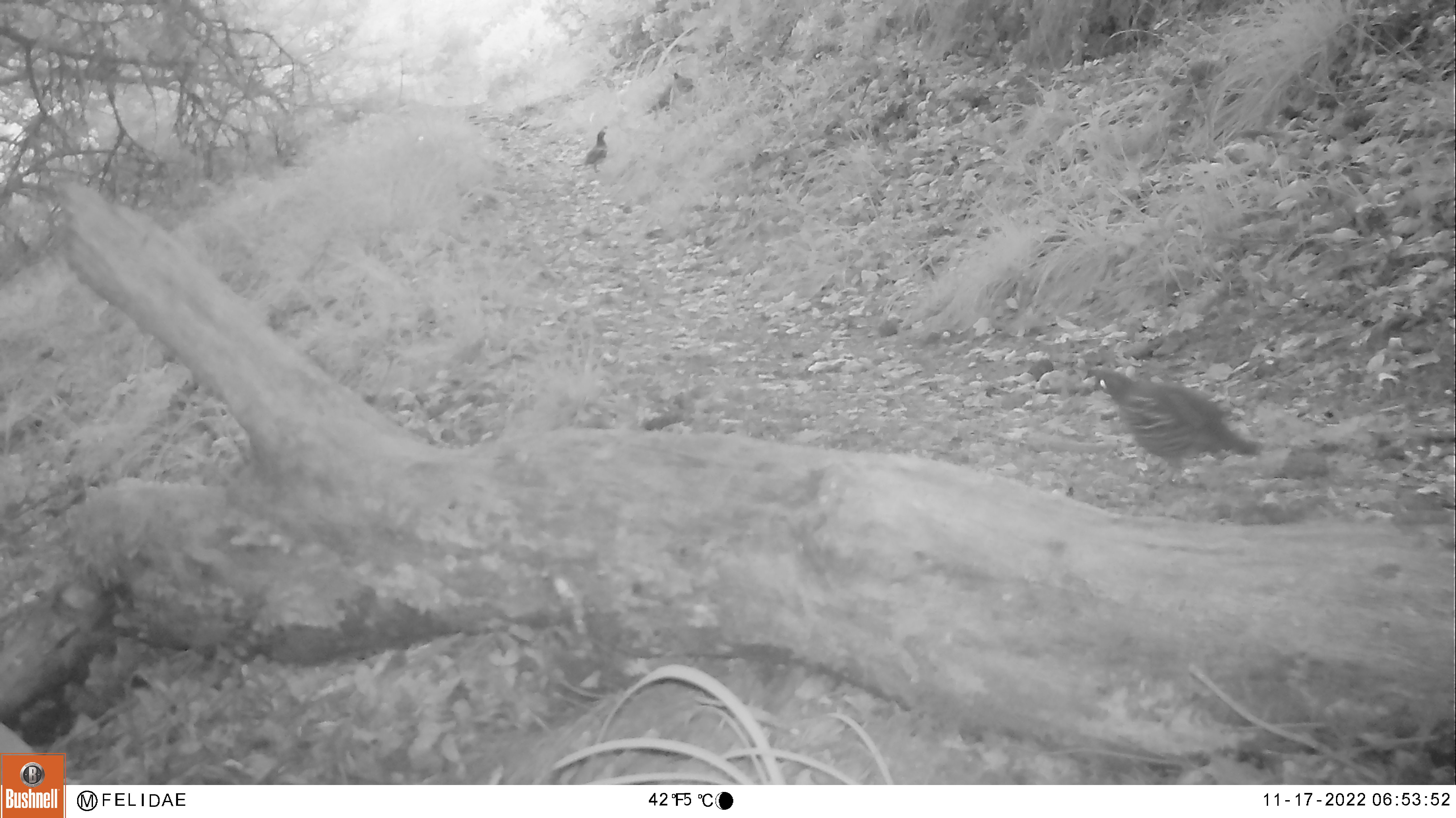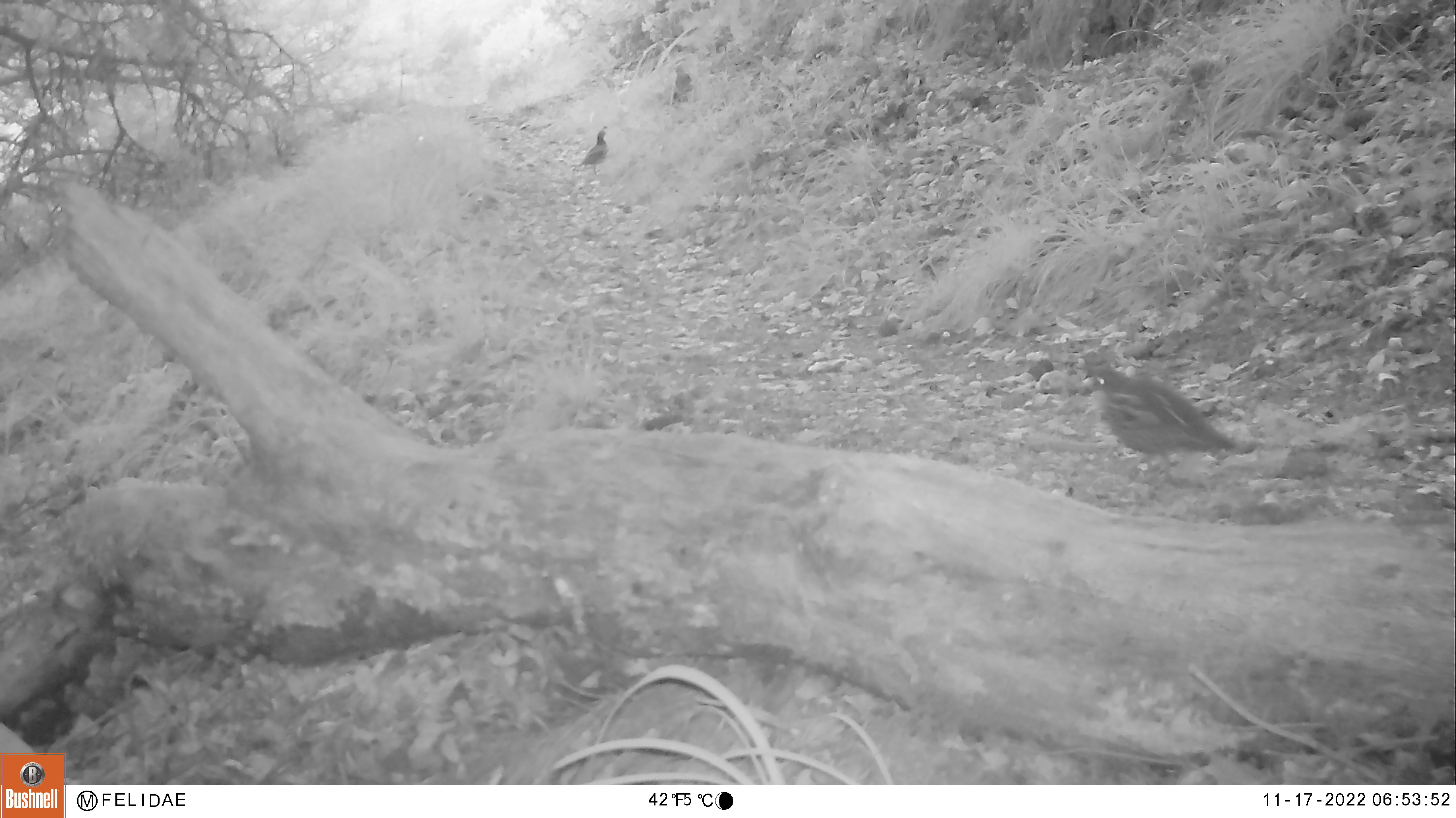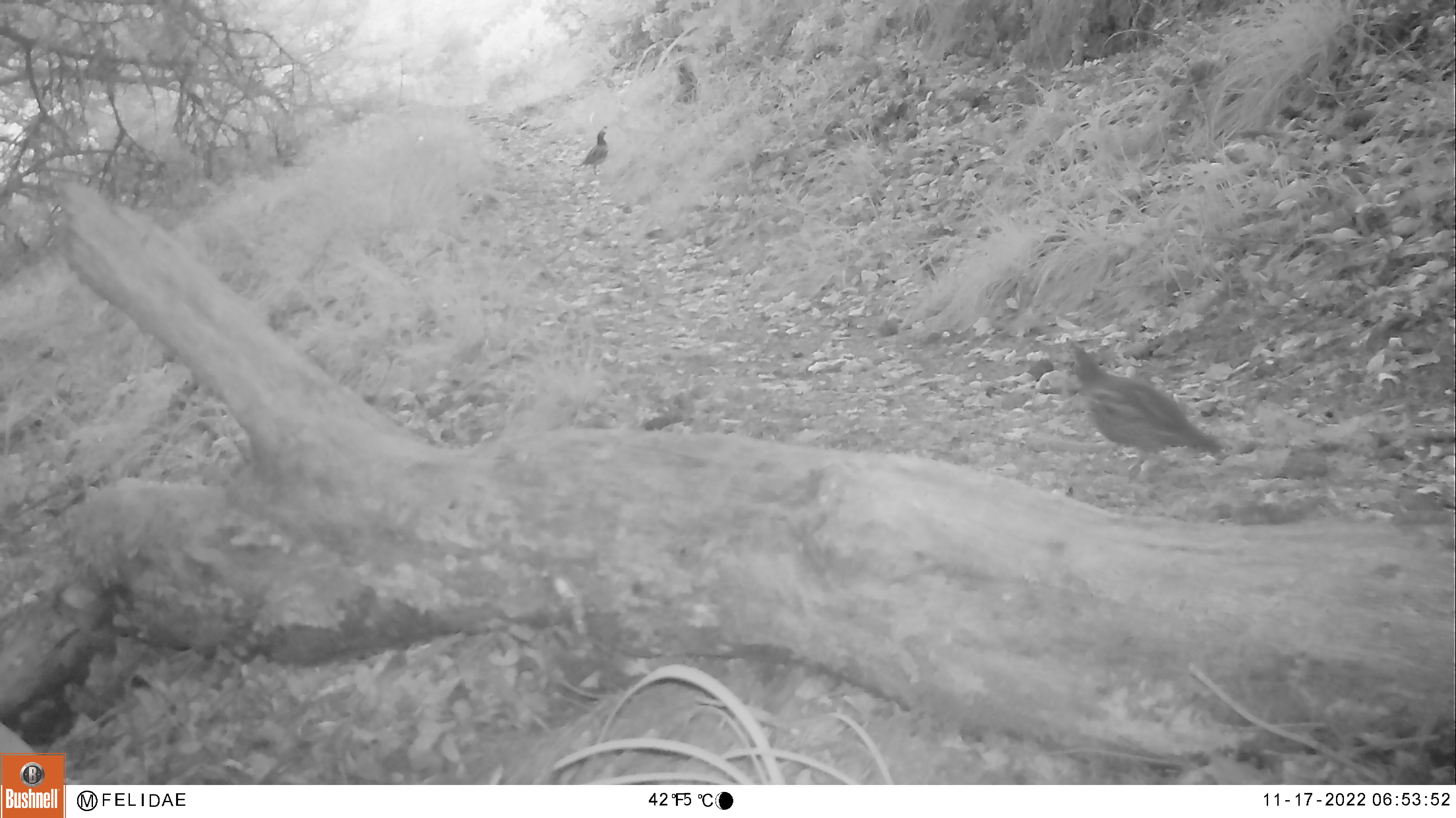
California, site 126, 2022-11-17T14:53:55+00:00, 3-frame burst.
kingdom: Animalia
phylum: Chordata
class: Aves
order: Galliformes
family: Odontophoridae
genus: Callipepla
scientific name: Callipepla californica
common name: california quail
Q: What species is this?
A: California quail (Callipepla californica).